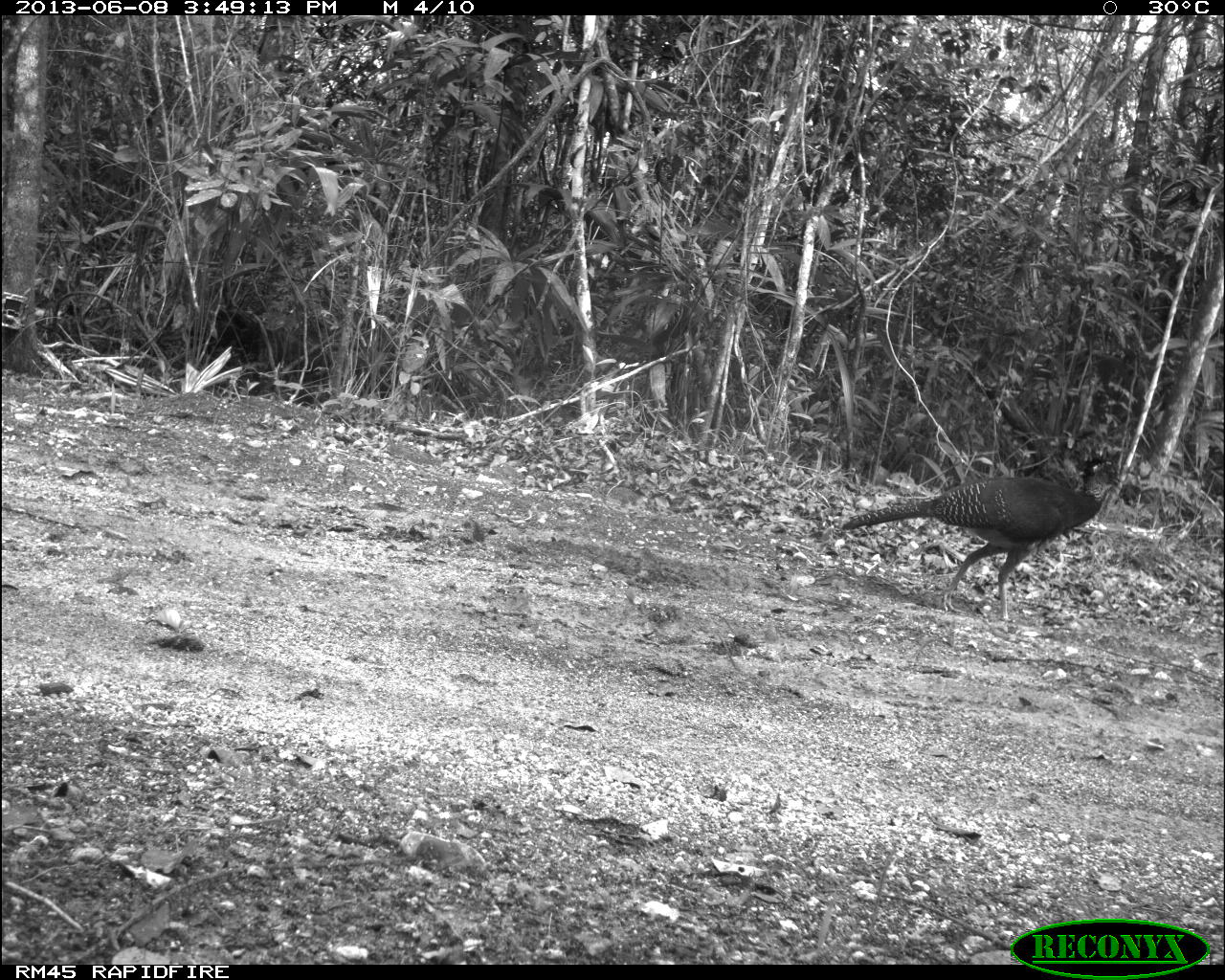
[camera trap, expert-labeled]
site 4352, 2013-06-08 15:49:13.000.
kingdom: Animalia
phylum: Chordata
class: Aves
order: Galliformes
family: Cracidae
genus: Crax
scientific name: Crax rubra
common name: great curassow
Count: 1.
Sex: female.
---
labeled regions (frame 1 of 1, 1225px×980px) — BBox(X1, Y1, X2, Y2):
crax rubra: BBox(839, 458, 1120, 622)